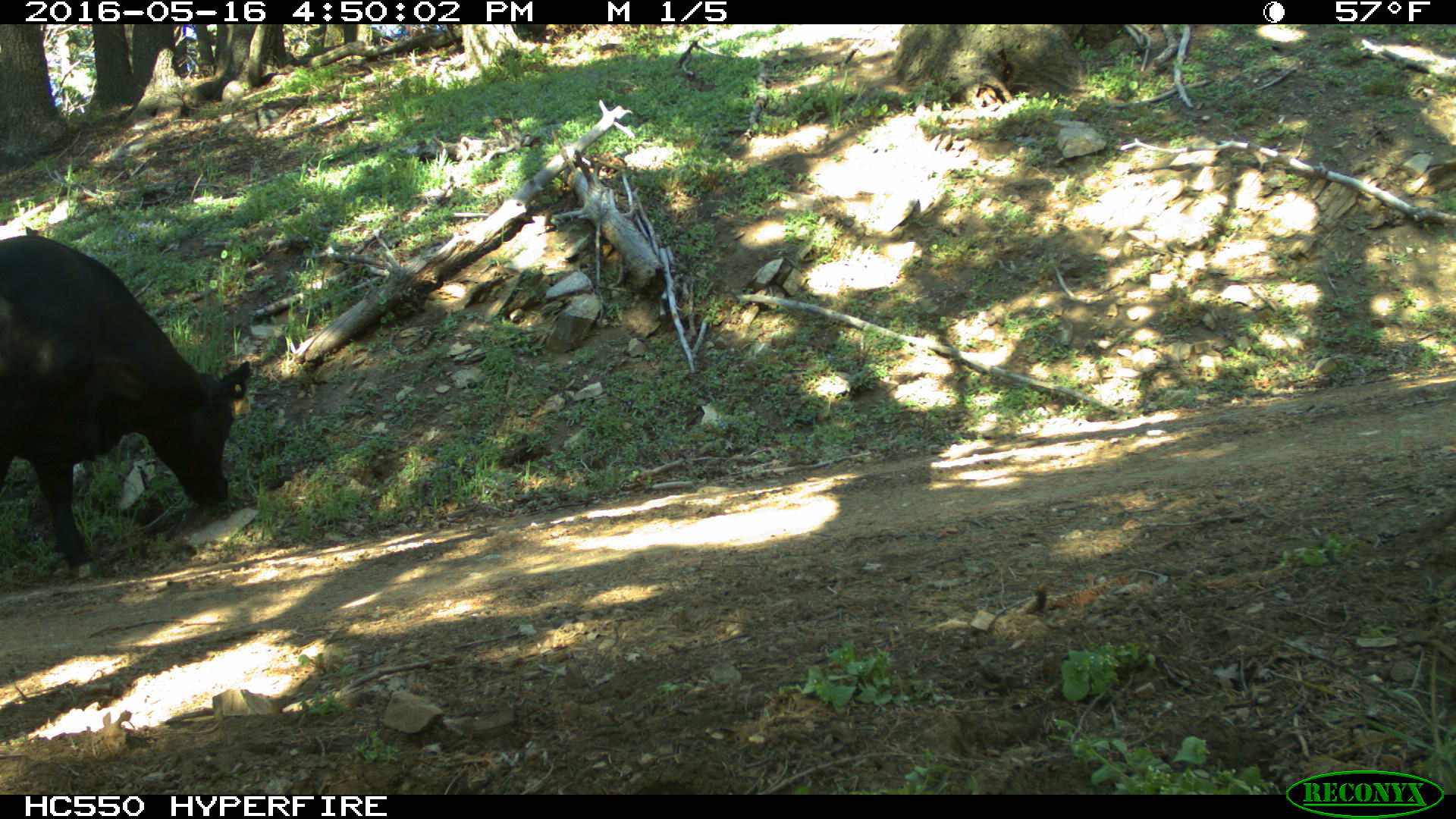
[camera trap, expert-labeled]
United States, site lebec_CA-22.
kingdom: Animalia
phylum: Chordata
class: Mammalia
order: Artiodactyla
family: Bovidae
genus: Bos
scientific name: Bos taurus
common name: domestic cow